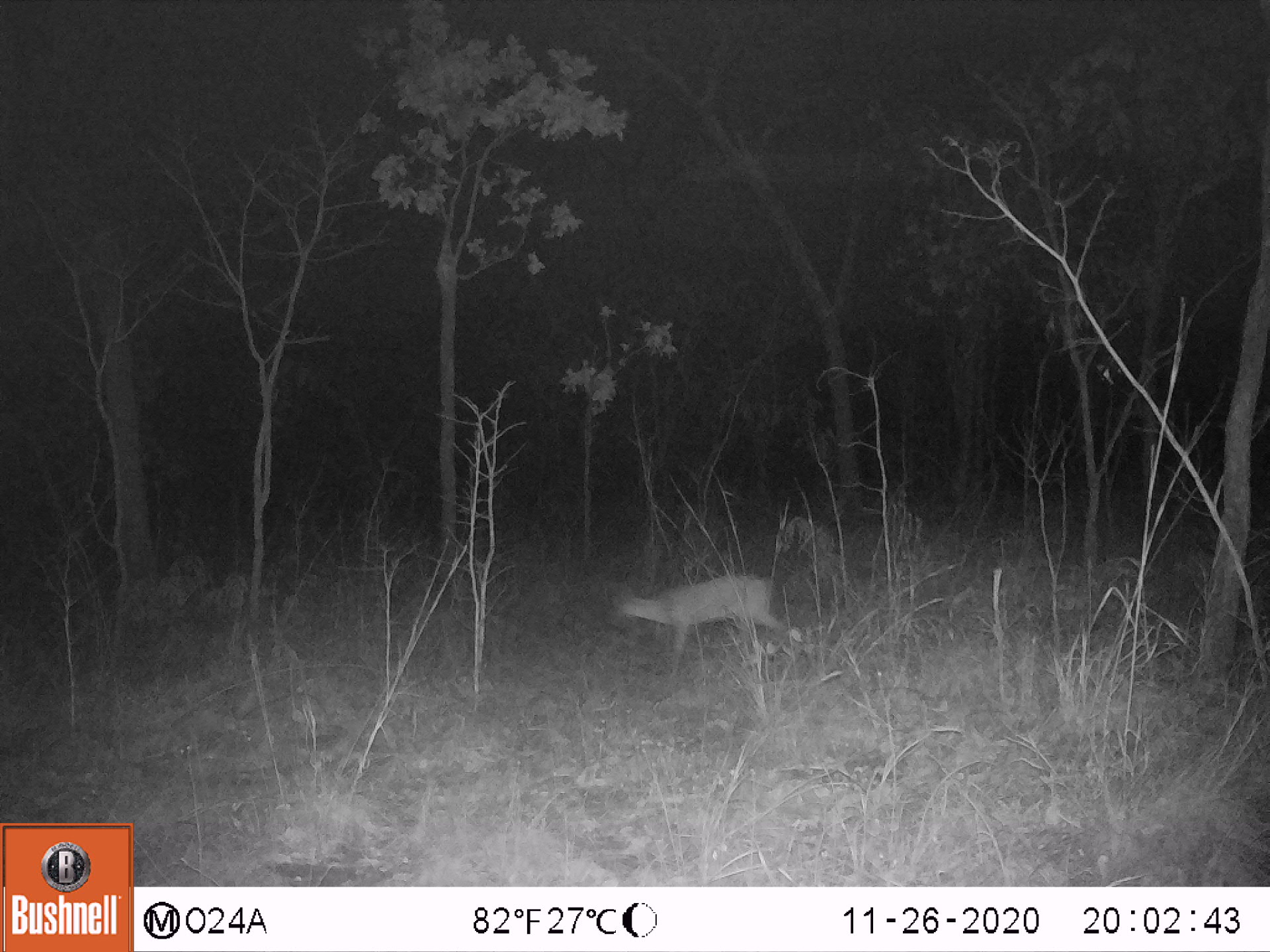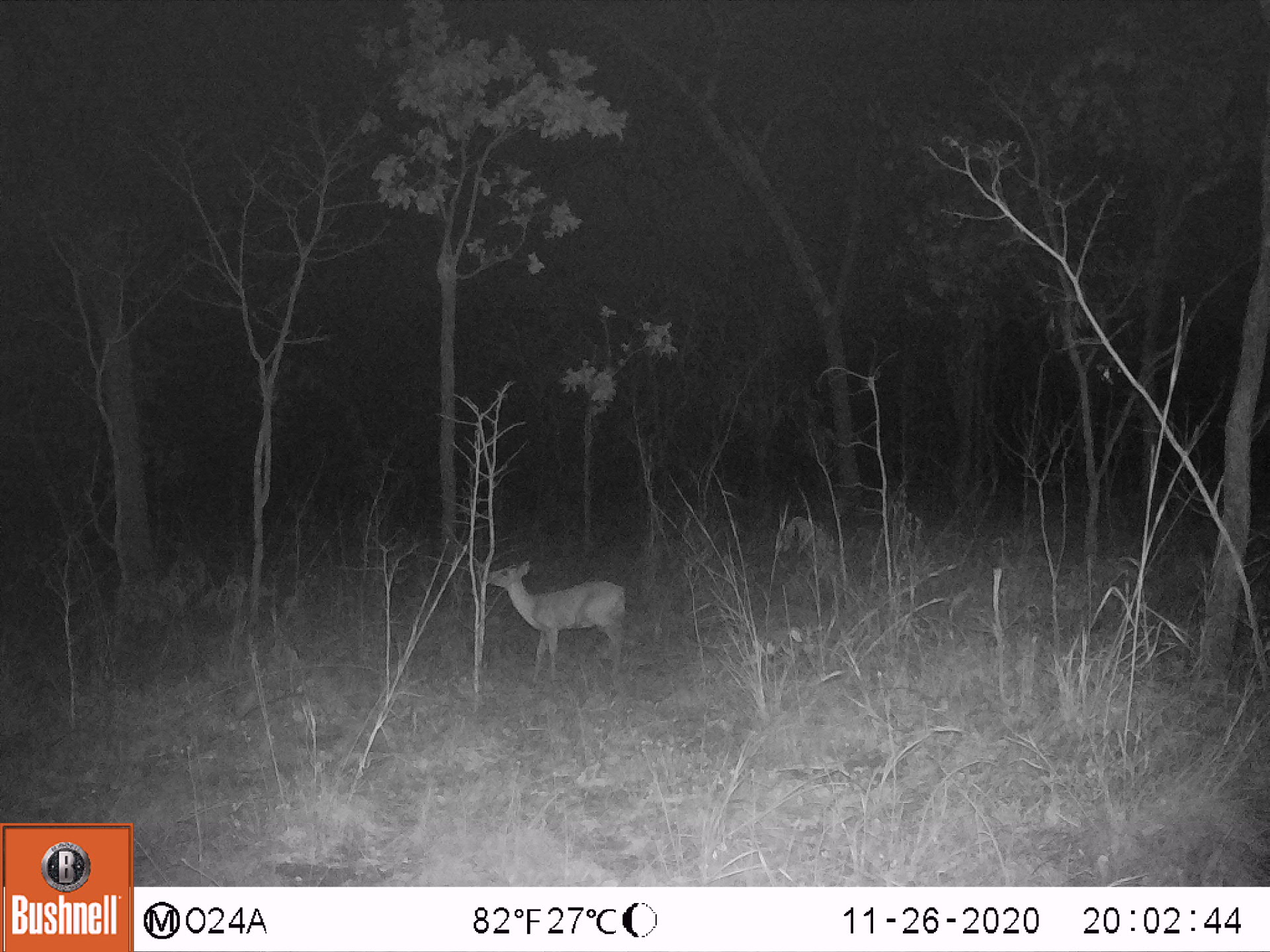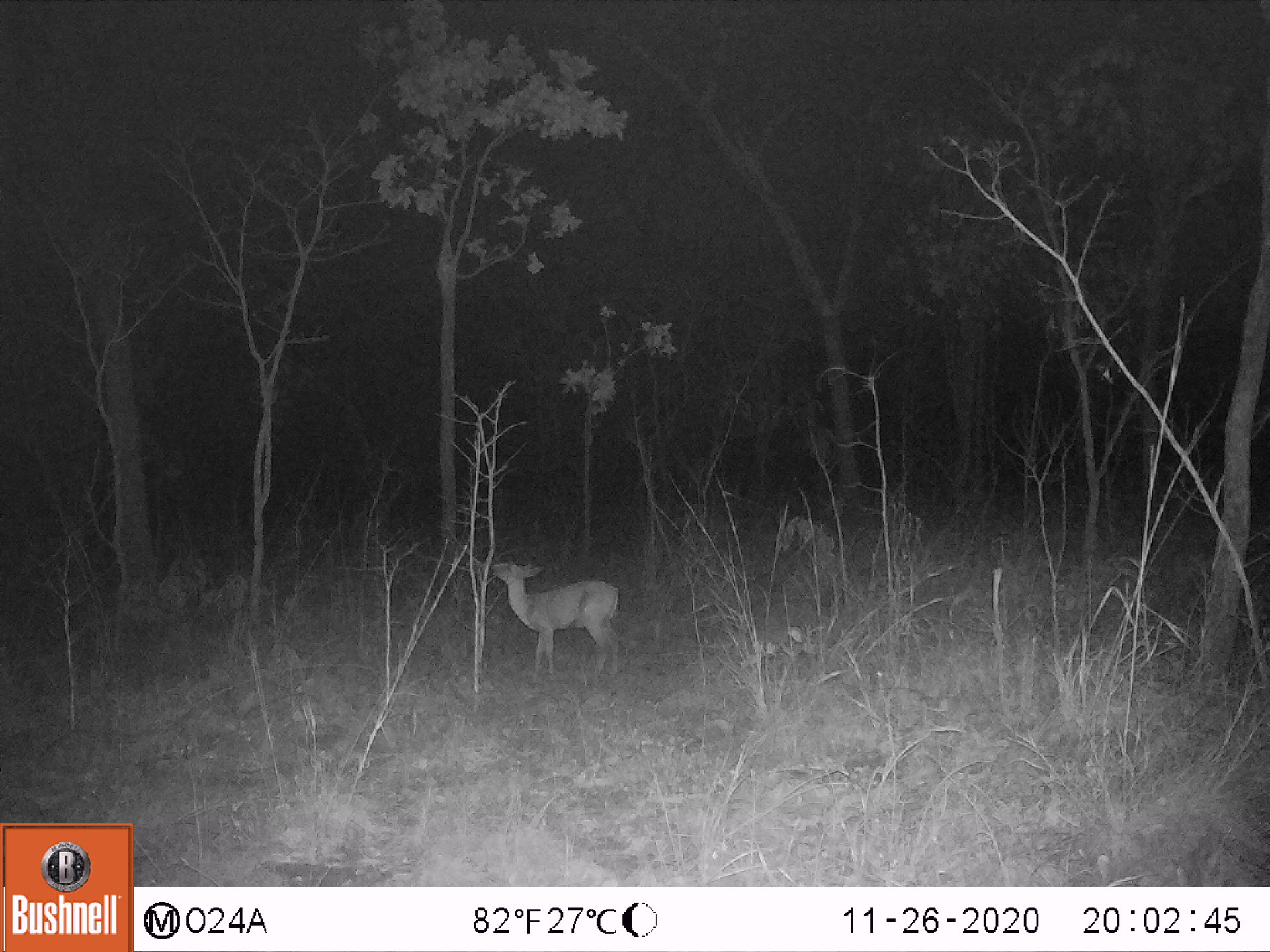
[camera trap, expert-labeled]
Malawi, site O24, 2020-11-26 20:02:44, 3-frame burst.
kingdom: Animalia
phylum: Chordata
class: Mammalia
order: Artiodactyla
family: Bovidae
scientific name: Antilopinae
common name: small antelope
Small antelope (Antilopinae), count 1.